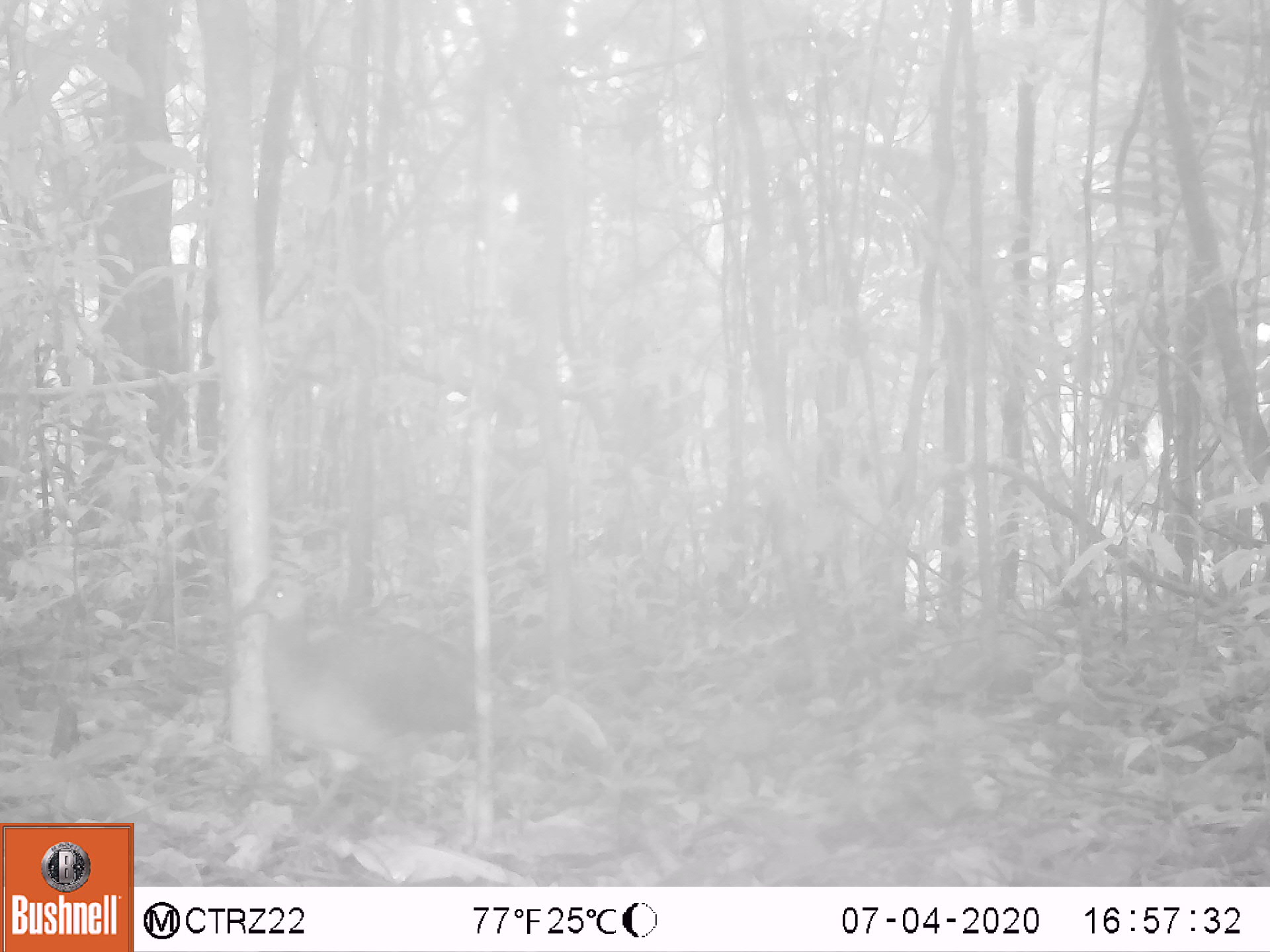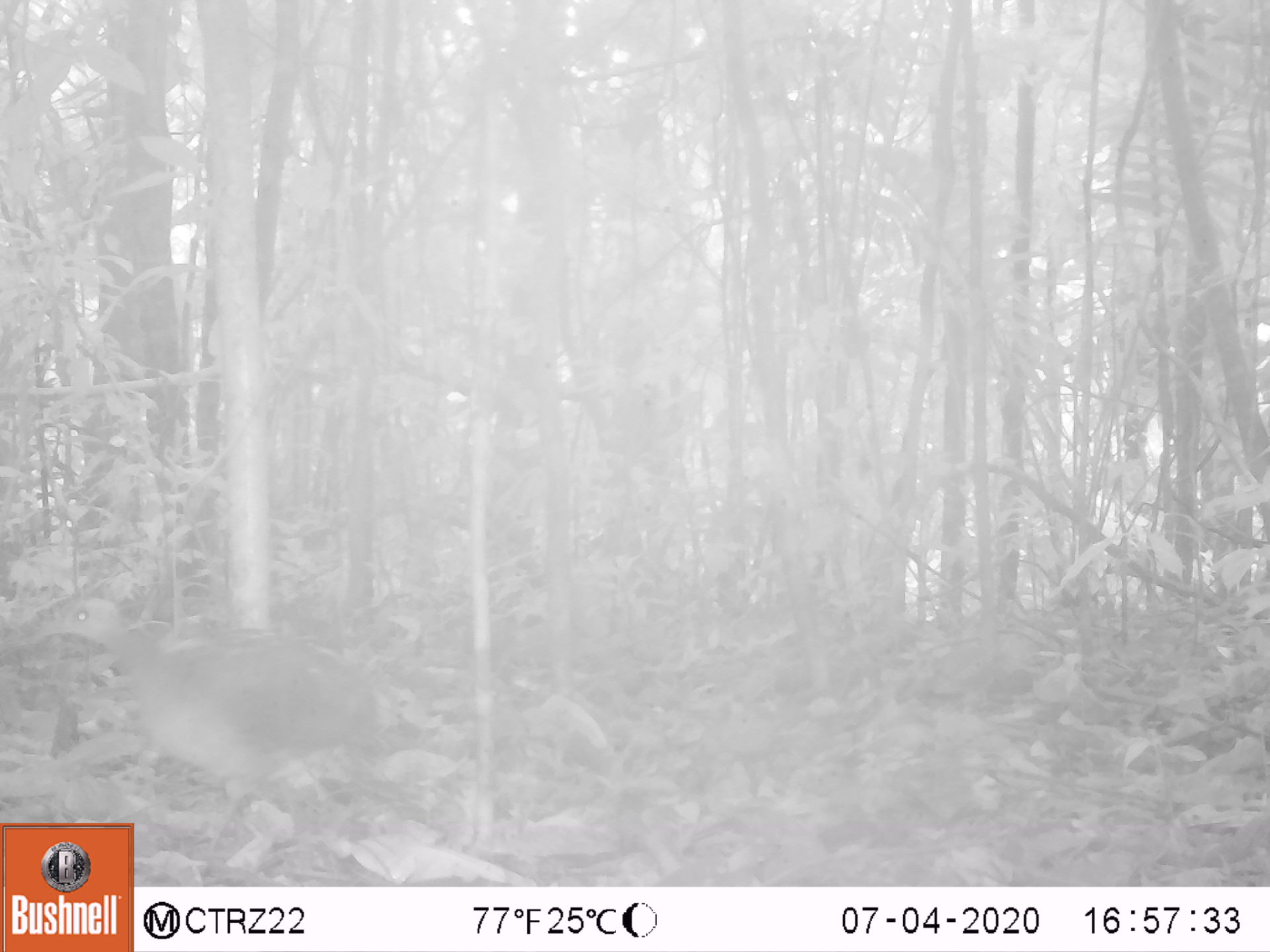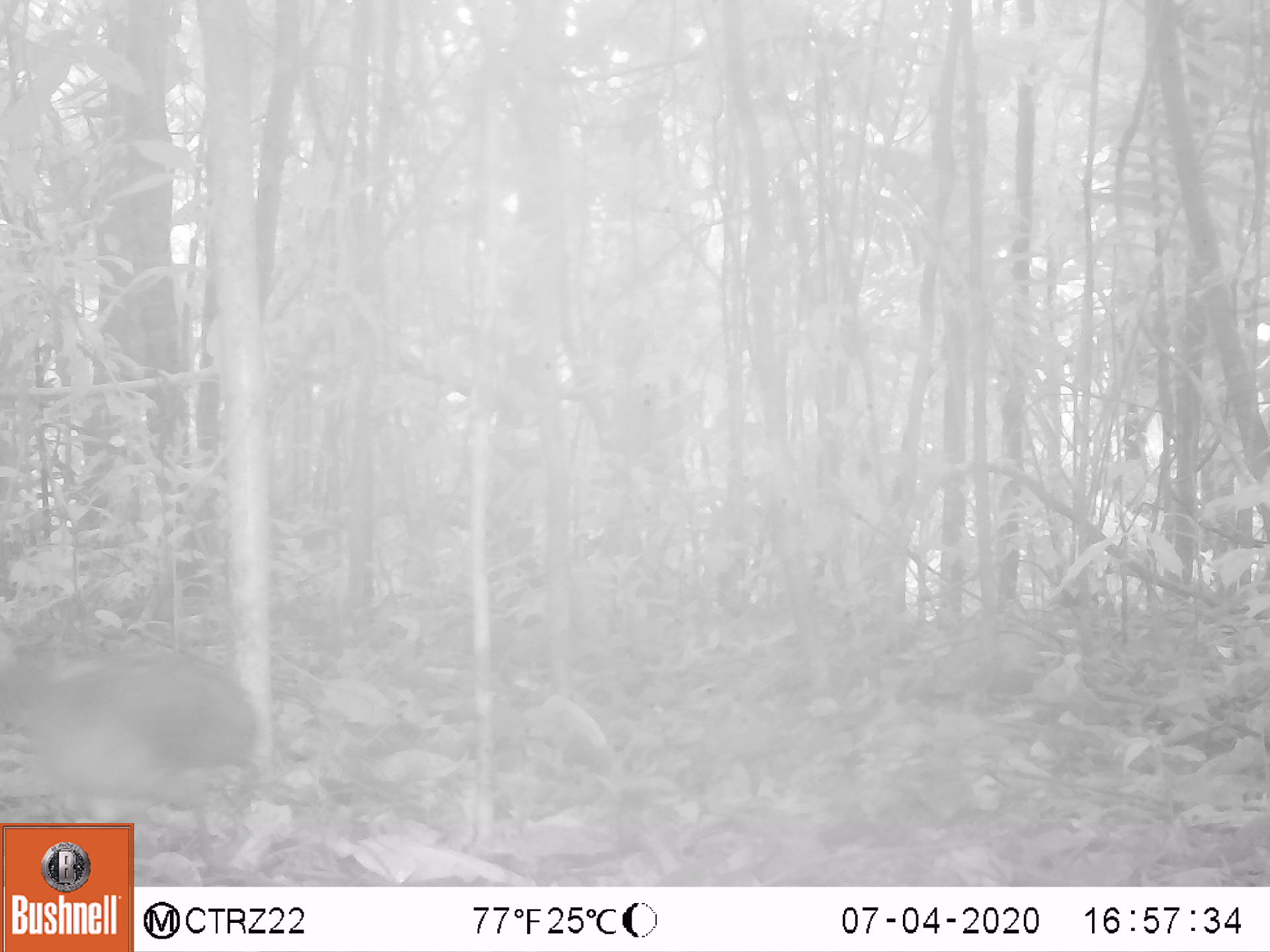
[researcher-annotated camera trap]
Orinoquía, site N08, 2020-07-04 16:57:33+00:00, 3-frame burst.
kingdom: Animalia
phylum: Chordata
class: Aves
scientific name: Aves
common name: bird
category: unknown bird